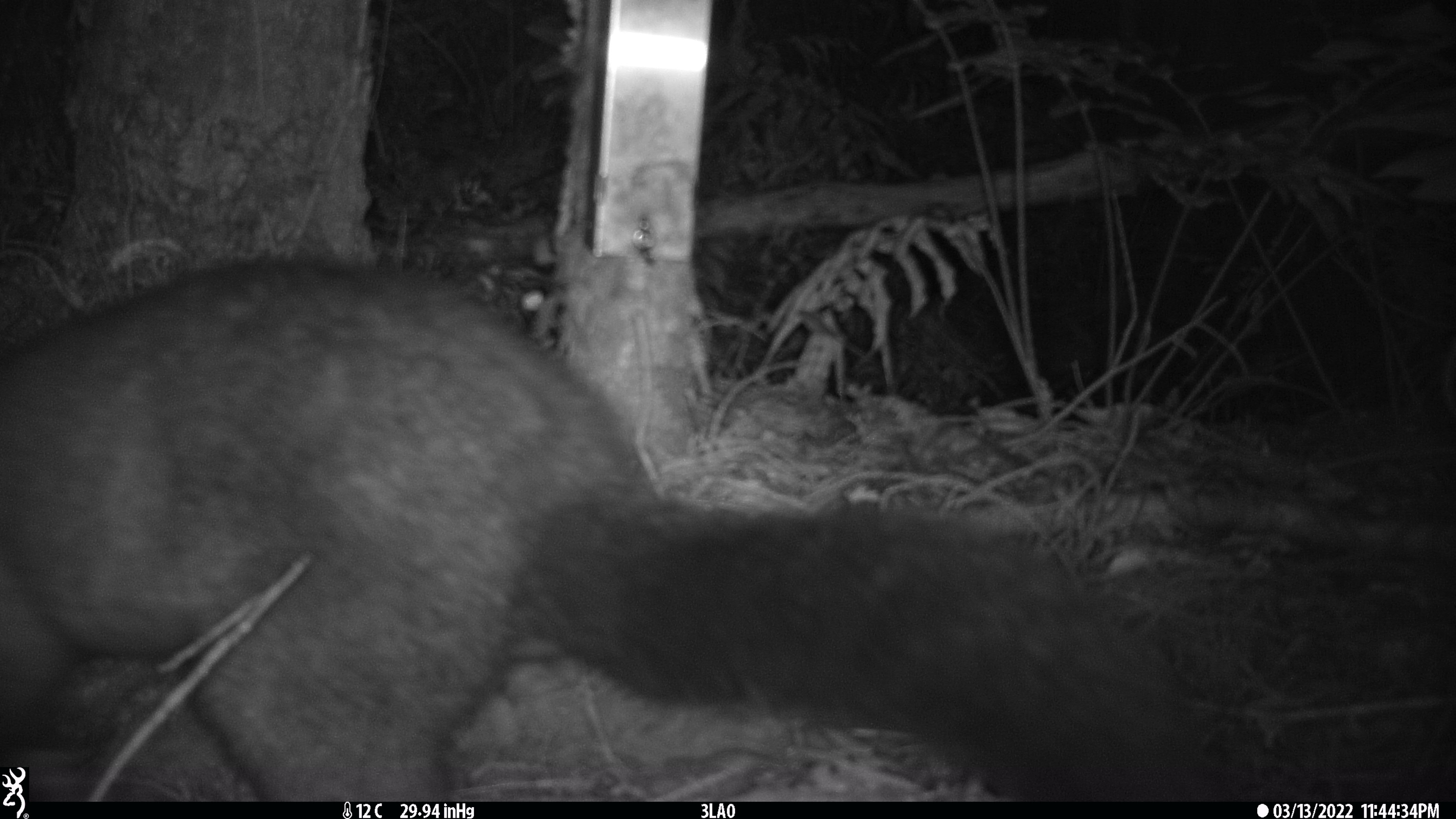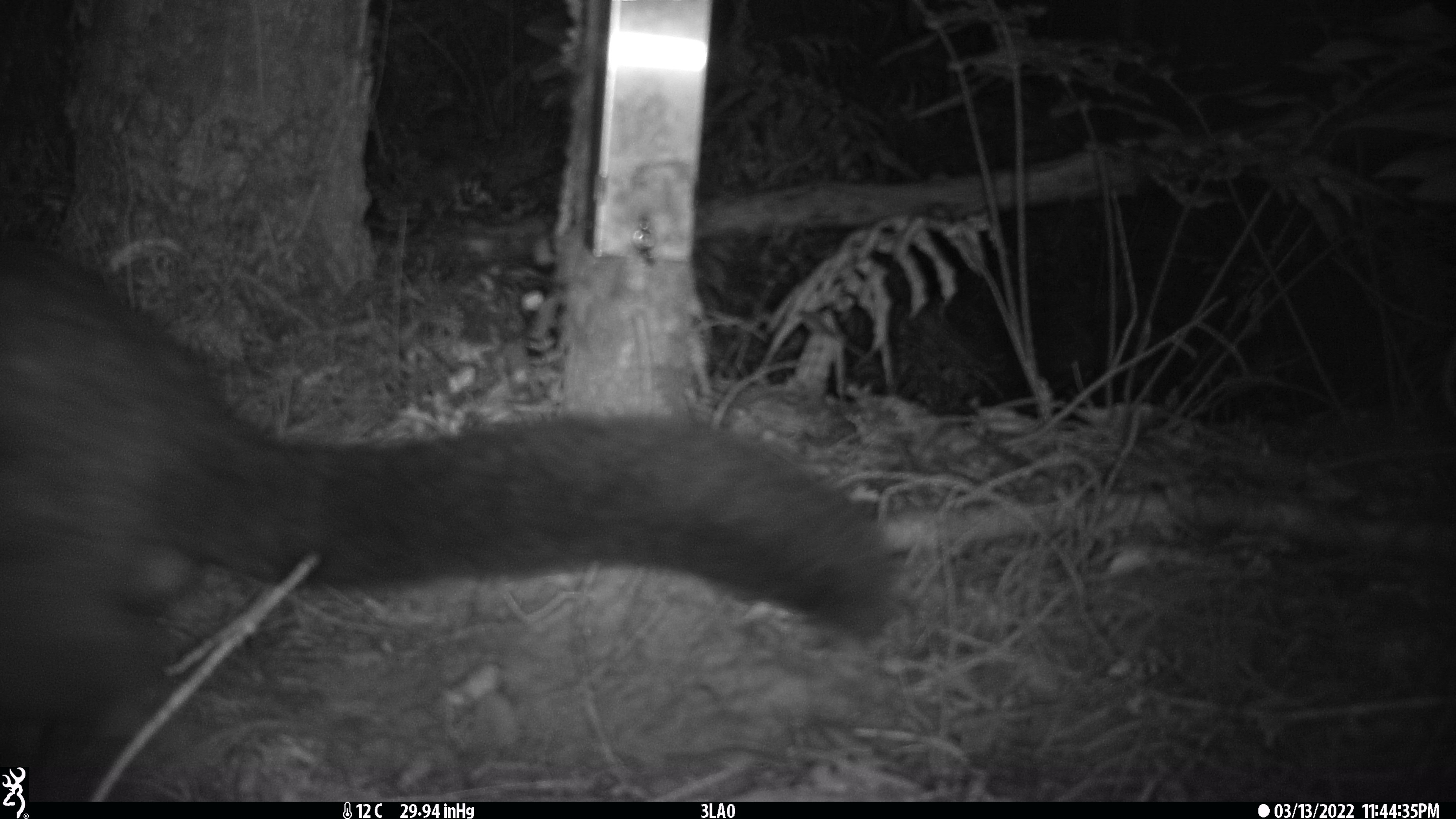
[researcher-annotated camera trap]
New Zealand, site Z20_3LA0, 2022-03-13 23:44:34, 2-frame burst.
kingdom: Animalia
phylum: Chordata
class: Mammalia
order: Diprotodontia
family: Phalangeridae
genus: Trichosurus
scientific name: Trichosurus vulpecula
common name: common brushtail possum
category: possum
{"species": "possum (common brushtail possum) (Trichosurus vulpecula)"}